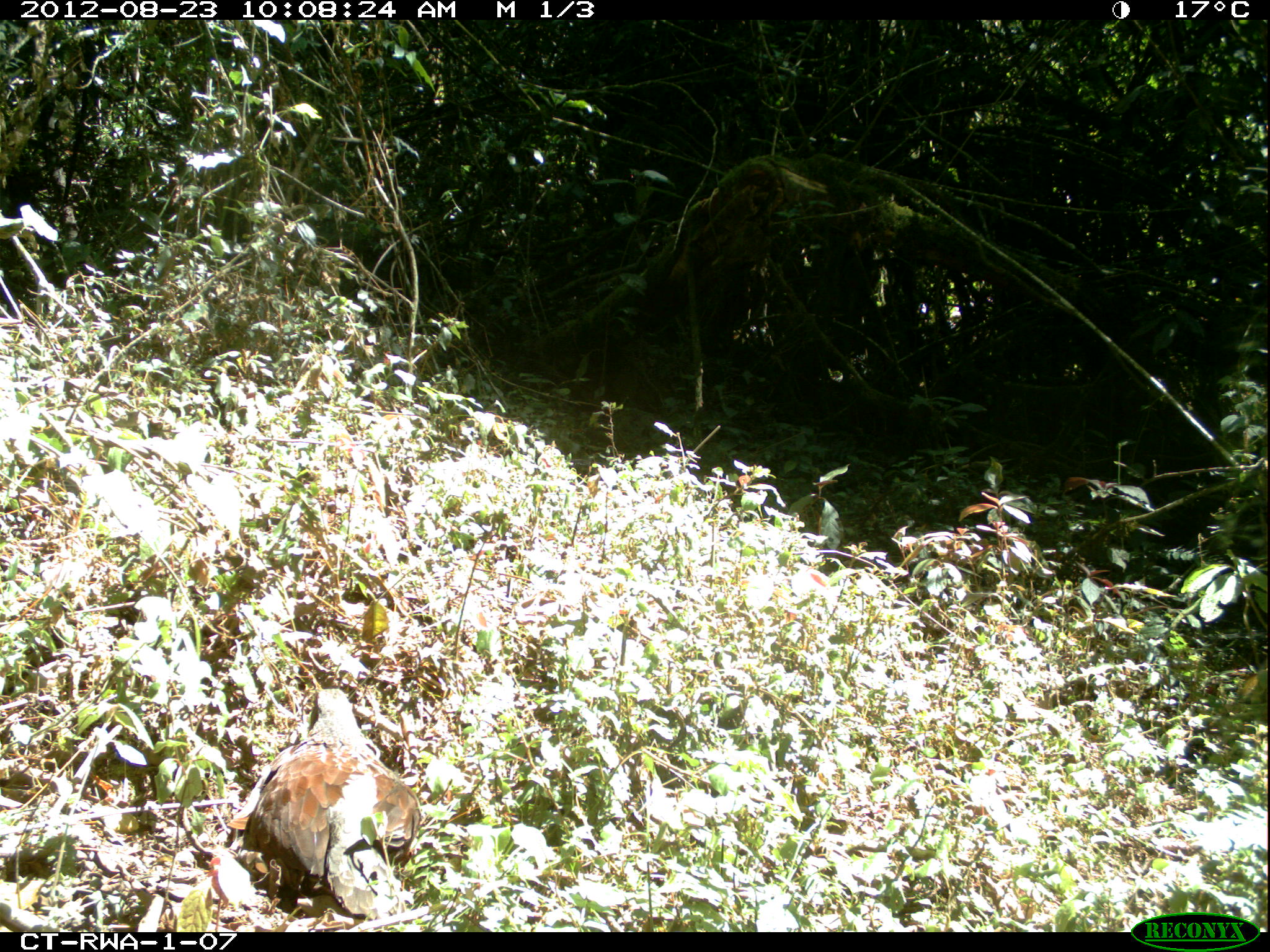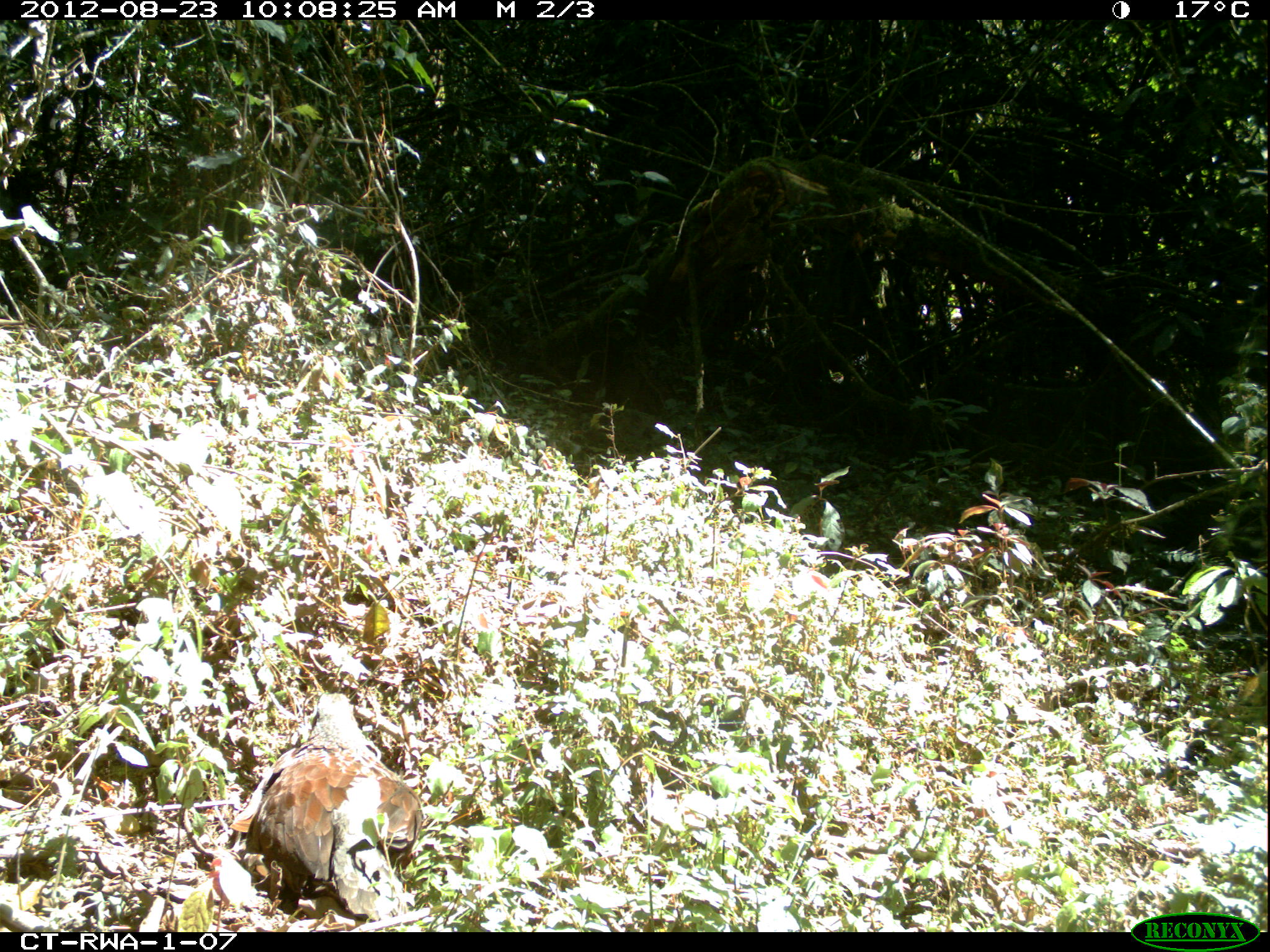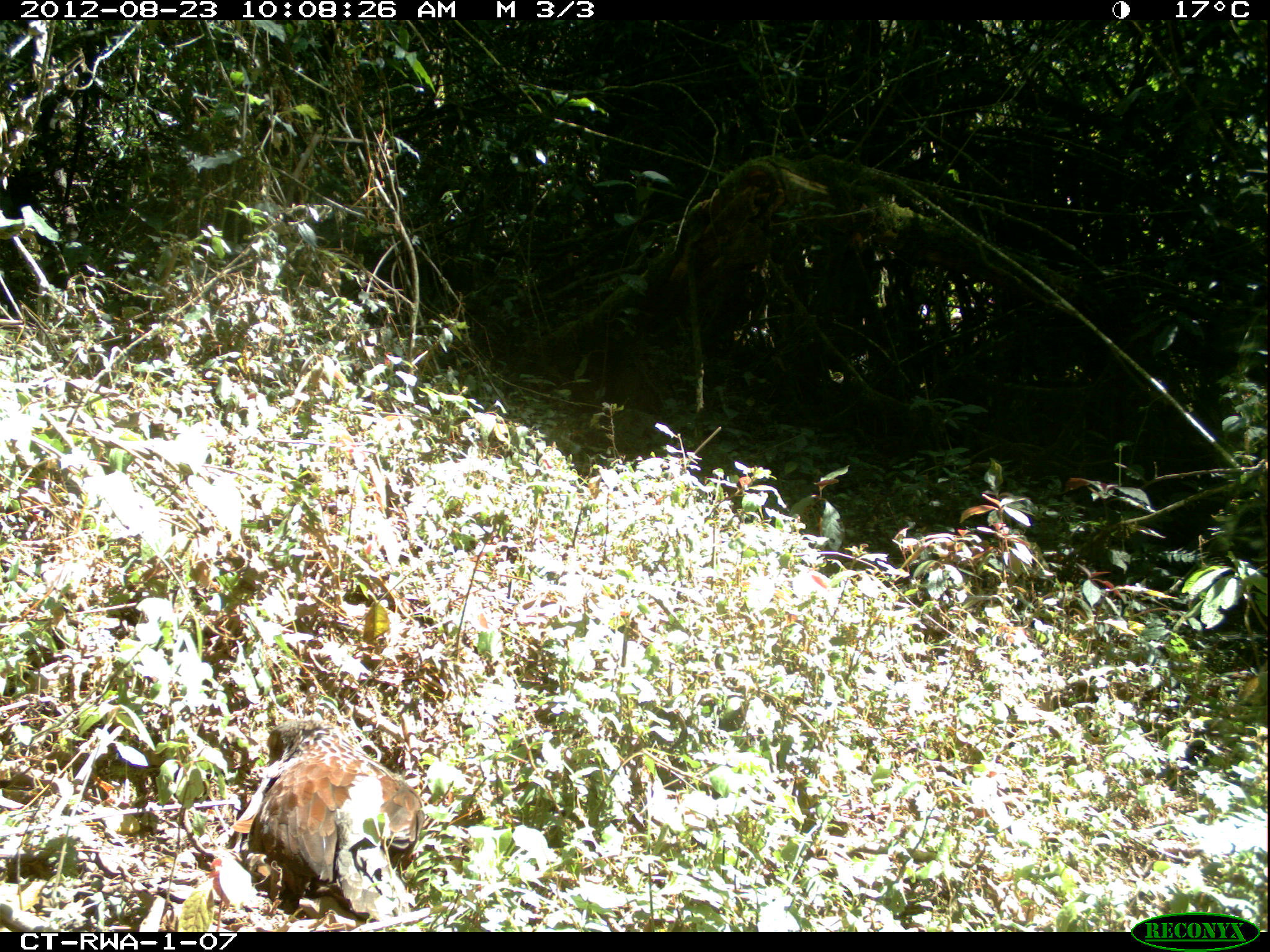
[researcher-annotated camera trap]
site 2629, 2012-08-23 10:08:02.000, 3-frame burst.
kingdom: Animalia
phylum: Chordata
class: Aves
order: Galliformes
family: Phasianidae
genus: Pternistis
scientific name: Pternistis nobilis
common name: handsome francolin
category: francolinus nobilis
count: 1